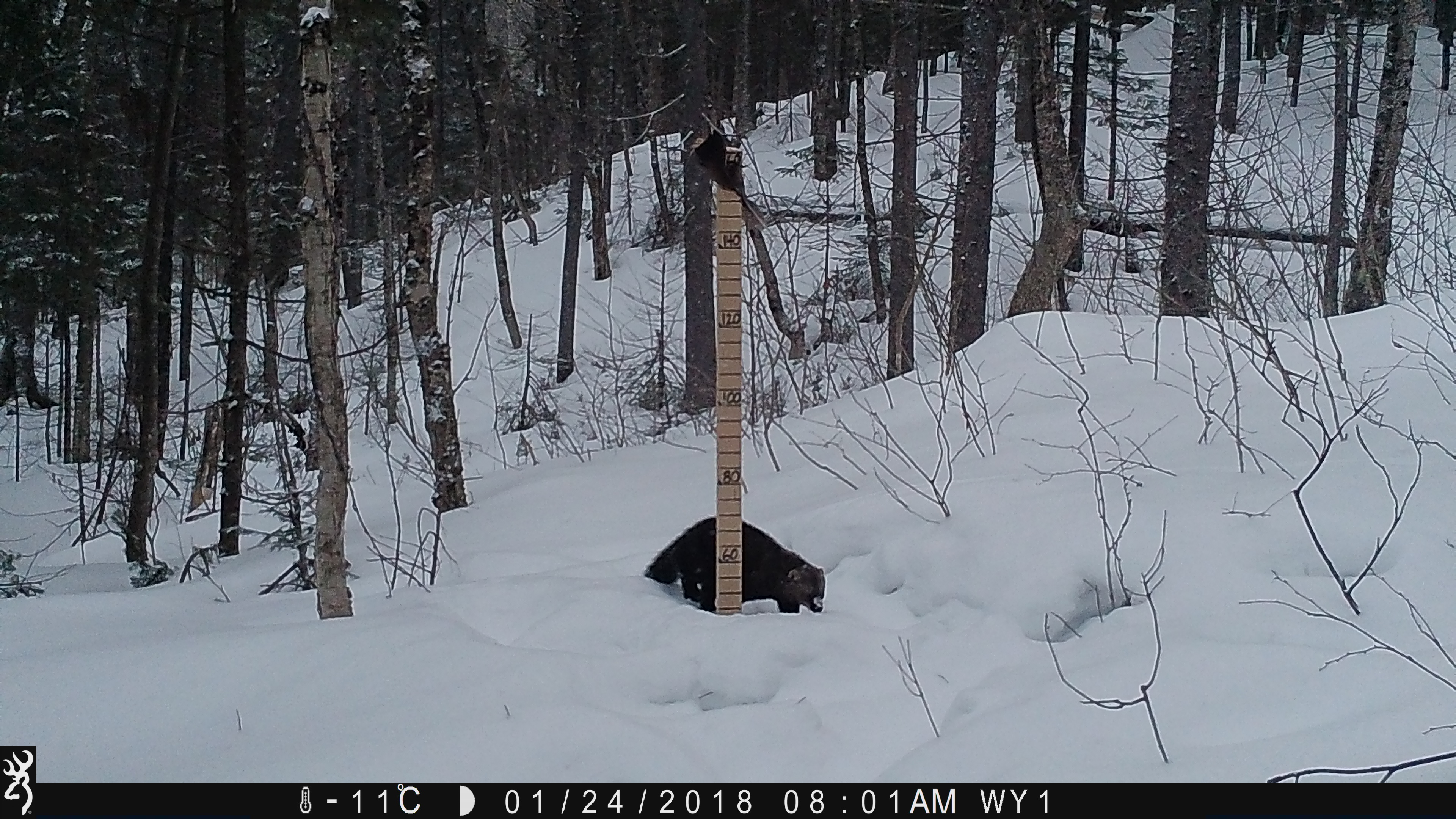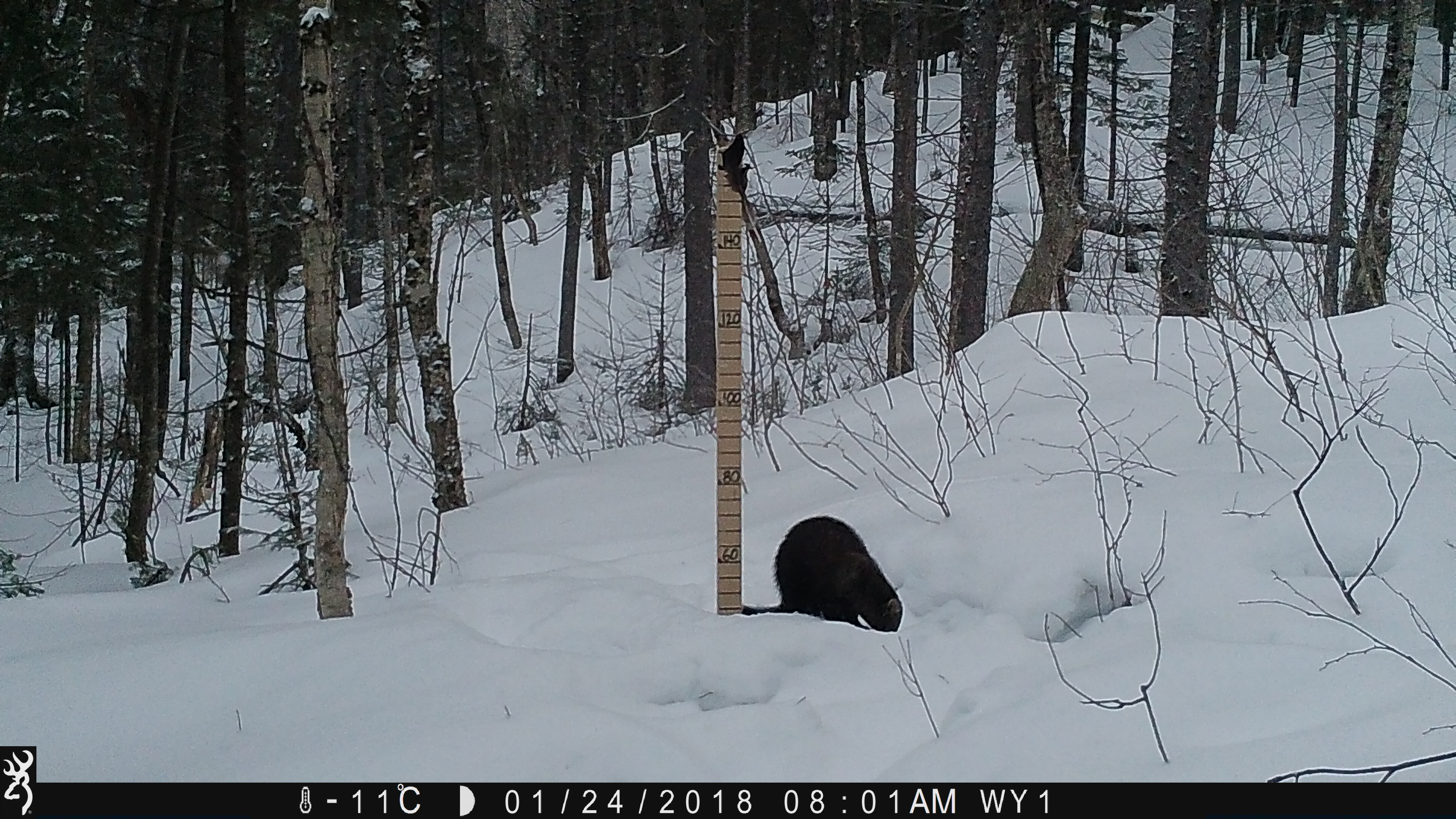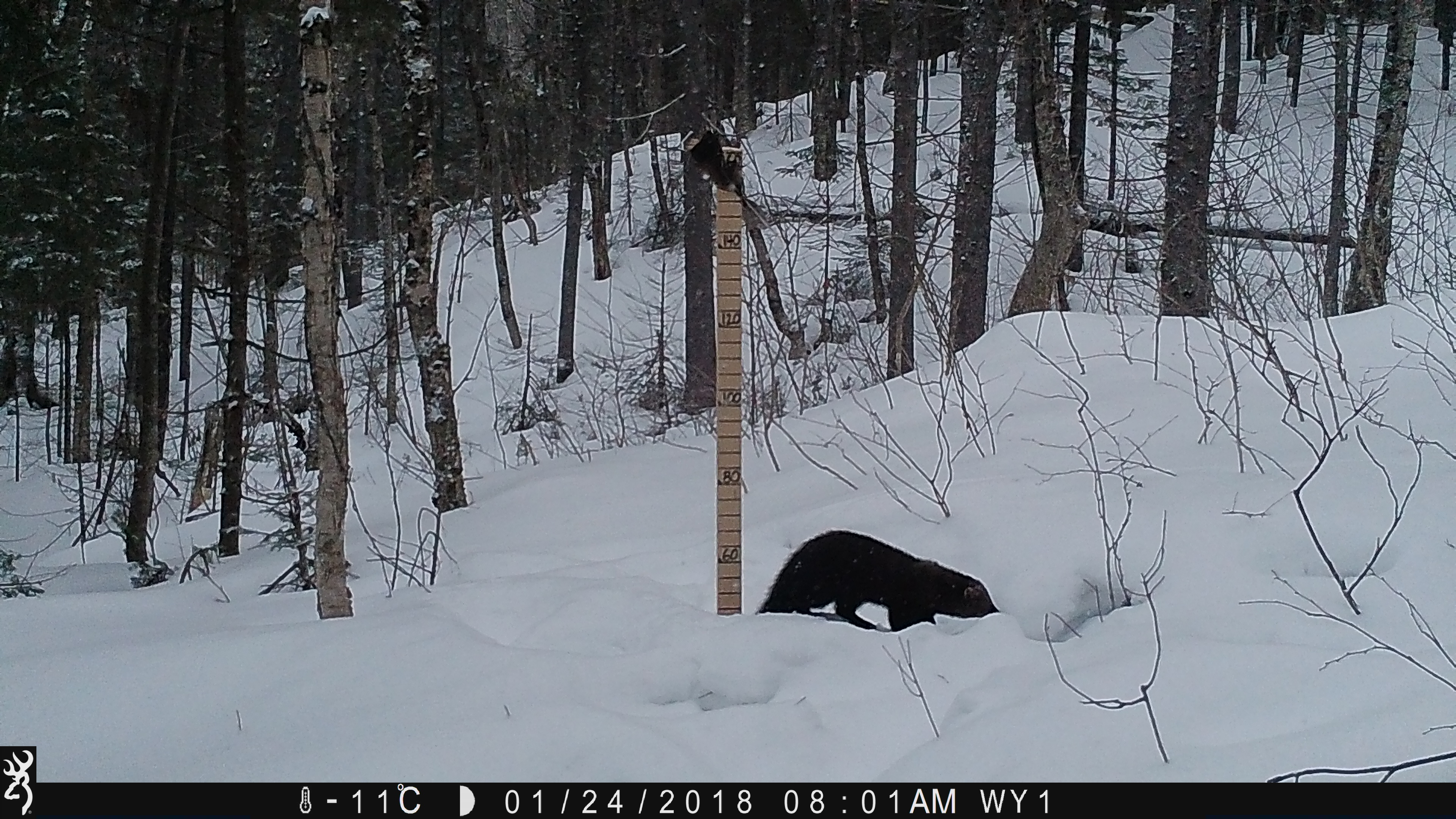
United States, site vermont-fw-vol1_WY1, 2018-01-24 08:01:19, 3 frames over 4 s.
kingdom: Animalia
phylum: Chordata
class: Mammalia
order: Carnivora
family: Mustelidae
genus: Pekania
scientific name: Pekania pennanti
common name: fisher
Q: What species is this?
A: Fisher (Pekania pennanti).